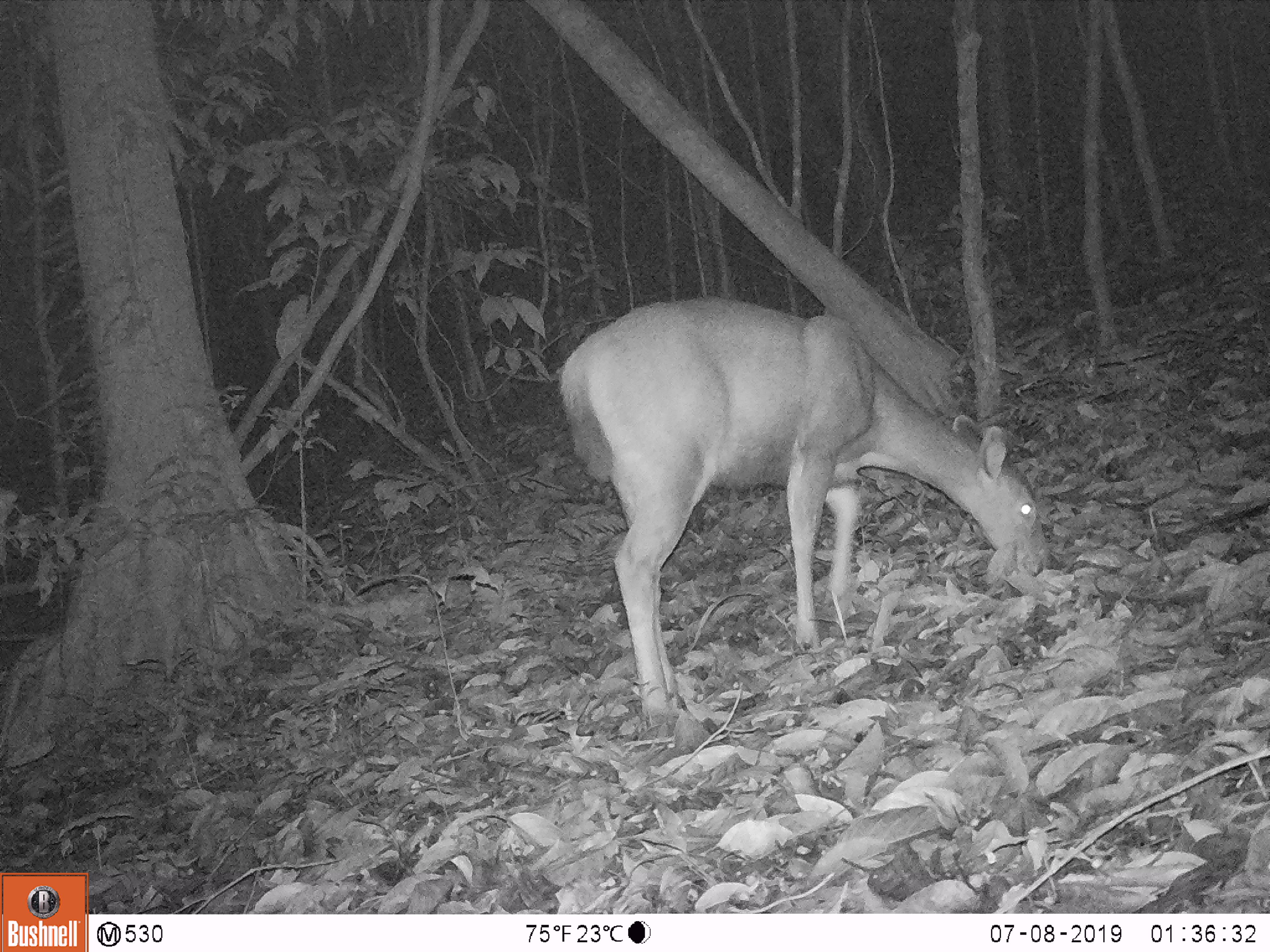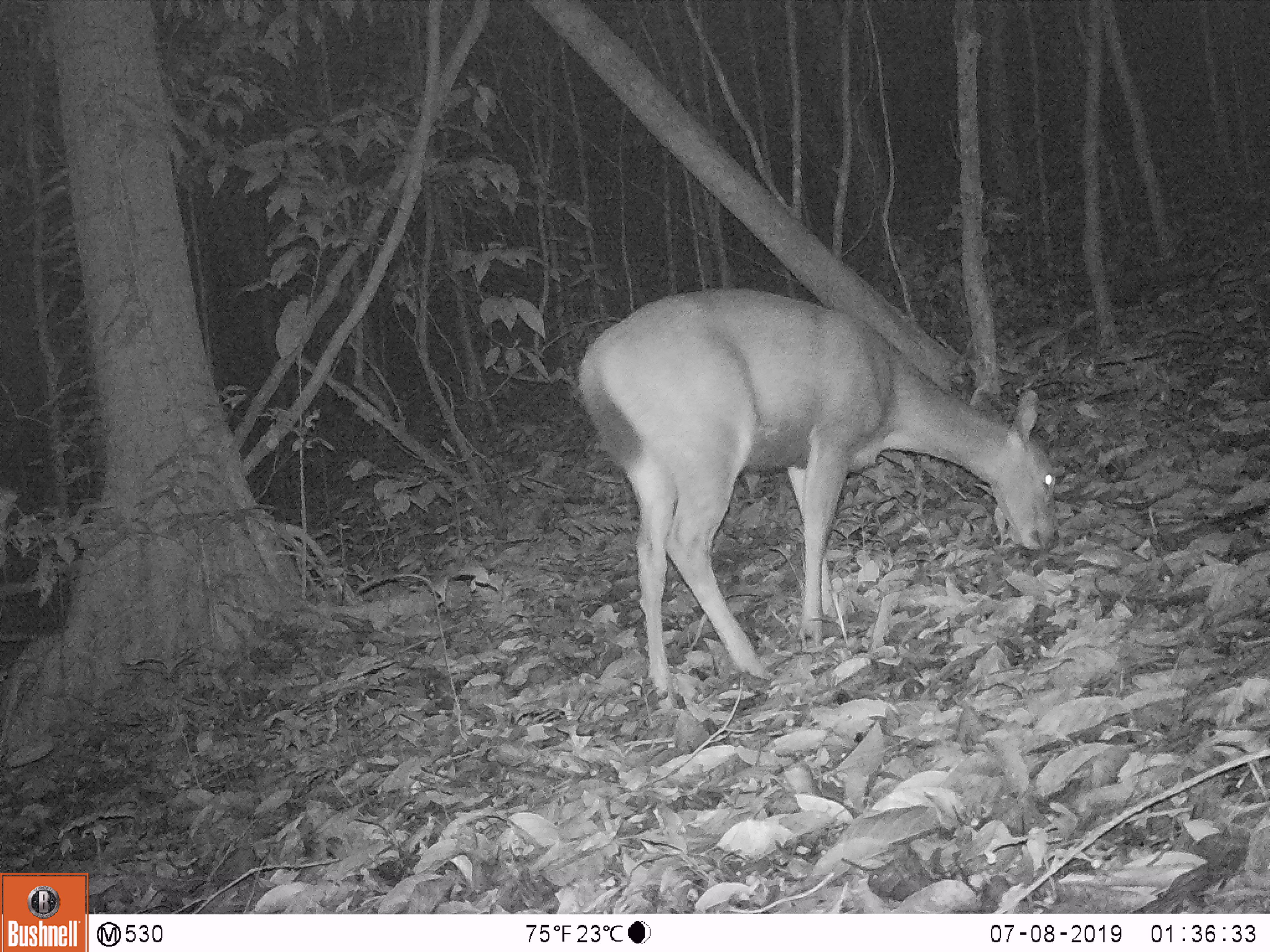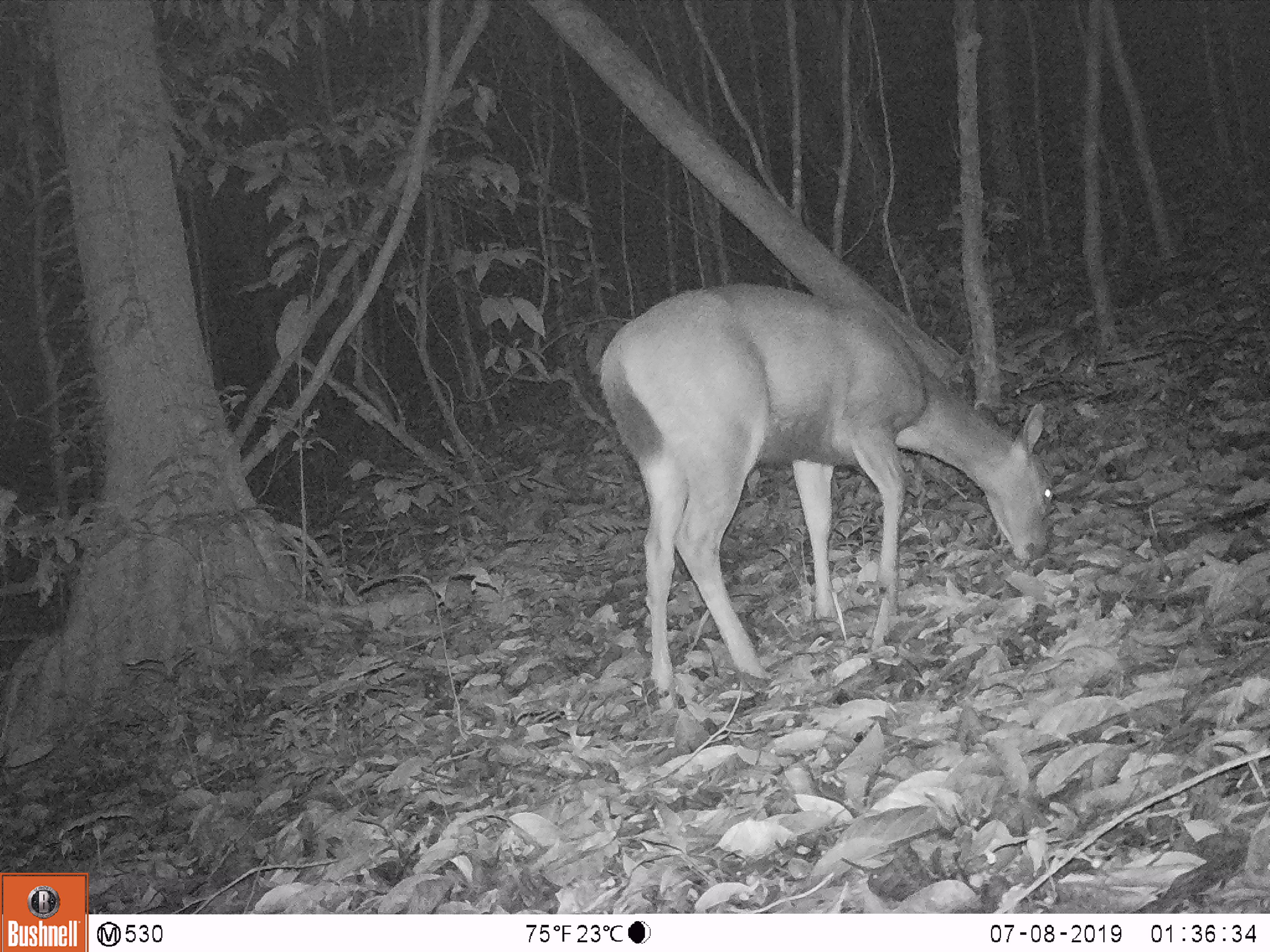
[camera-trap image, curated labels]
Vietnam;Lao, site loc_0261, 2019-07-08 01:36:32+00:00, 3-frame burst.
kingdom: Animalia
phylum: Chordata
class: Mammalia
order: Artiodactyla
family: Cervidae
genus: Rusa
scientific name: Rusa unicolor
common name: sambar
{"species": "sambar (Rusa unicolor)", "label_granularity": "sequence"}